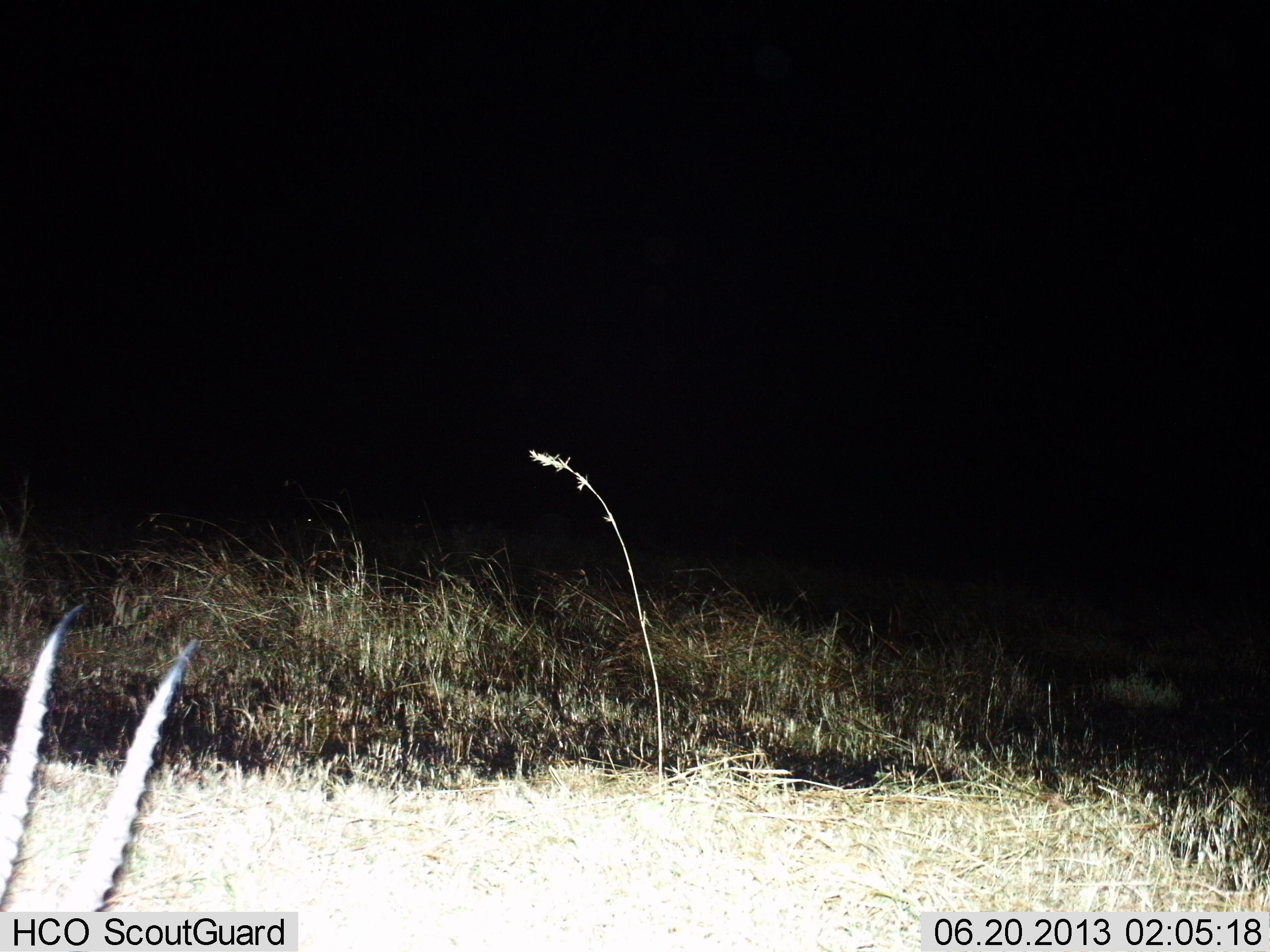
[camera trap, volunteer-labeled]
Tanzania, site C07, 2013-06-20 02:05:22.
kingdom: Animalia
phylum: Chordata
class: Mammalia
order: Artiodactyla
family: Bovidae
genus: Nanger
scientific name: Nanger granti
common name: grant's gazelle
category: gazellegrants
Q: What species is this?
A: Gazellegrants (grant's gazelle) (Nanger granti).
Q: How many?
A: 1.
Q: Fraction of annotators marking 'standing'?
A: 75%.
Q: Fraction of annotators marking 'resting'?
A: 12%.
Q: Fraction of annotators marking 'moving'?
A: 0%.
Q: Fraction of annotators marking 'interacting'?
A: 0%.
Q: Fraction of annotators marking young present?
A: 0%.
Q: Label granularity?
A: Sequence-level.